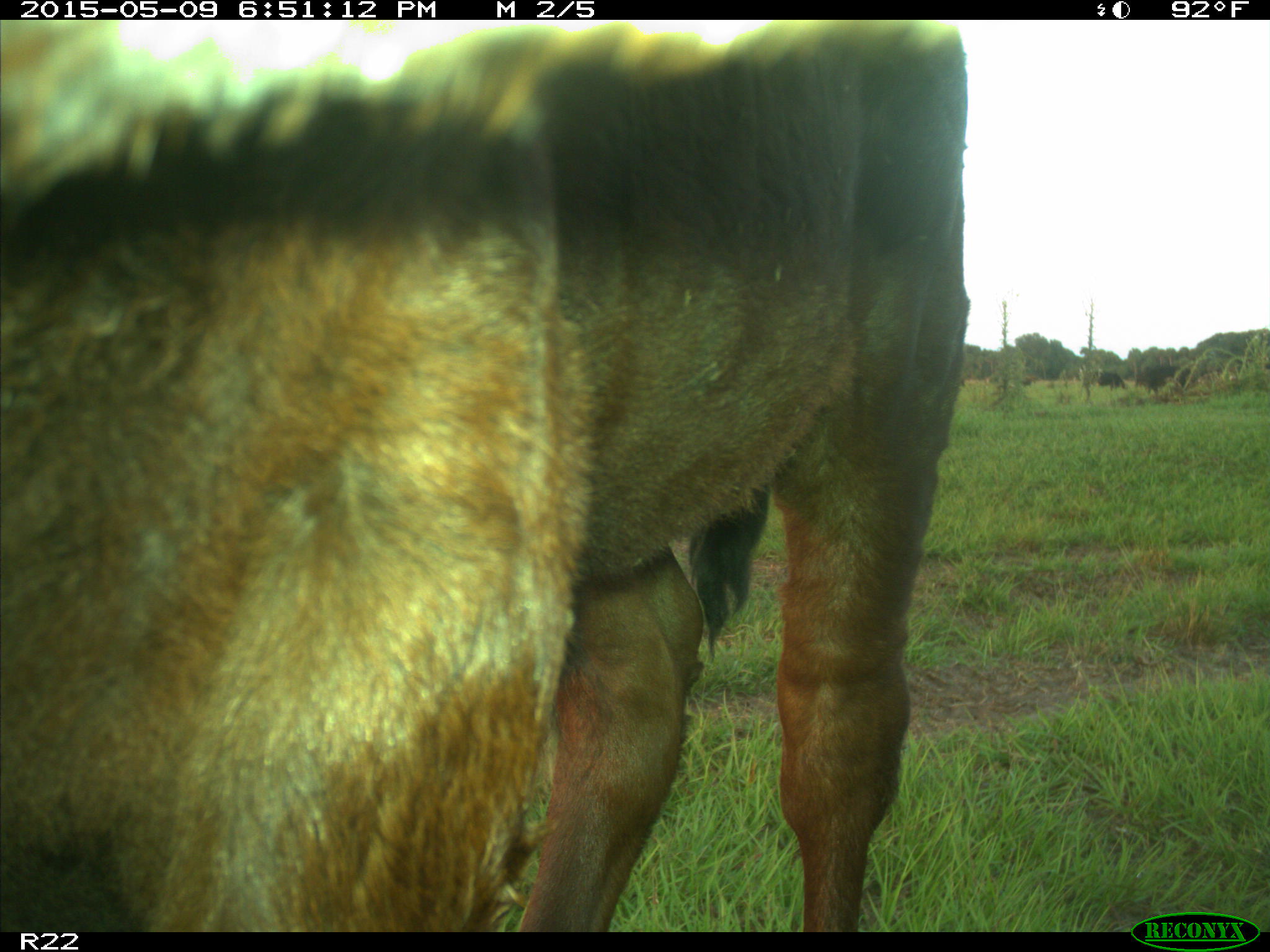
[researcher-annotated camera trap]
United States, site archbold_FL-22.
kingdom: Animalia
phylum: Chordata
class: Mammalia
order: Artiodactyla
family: Bovidae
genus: Bos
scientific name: Bos taurus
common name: domestic cow